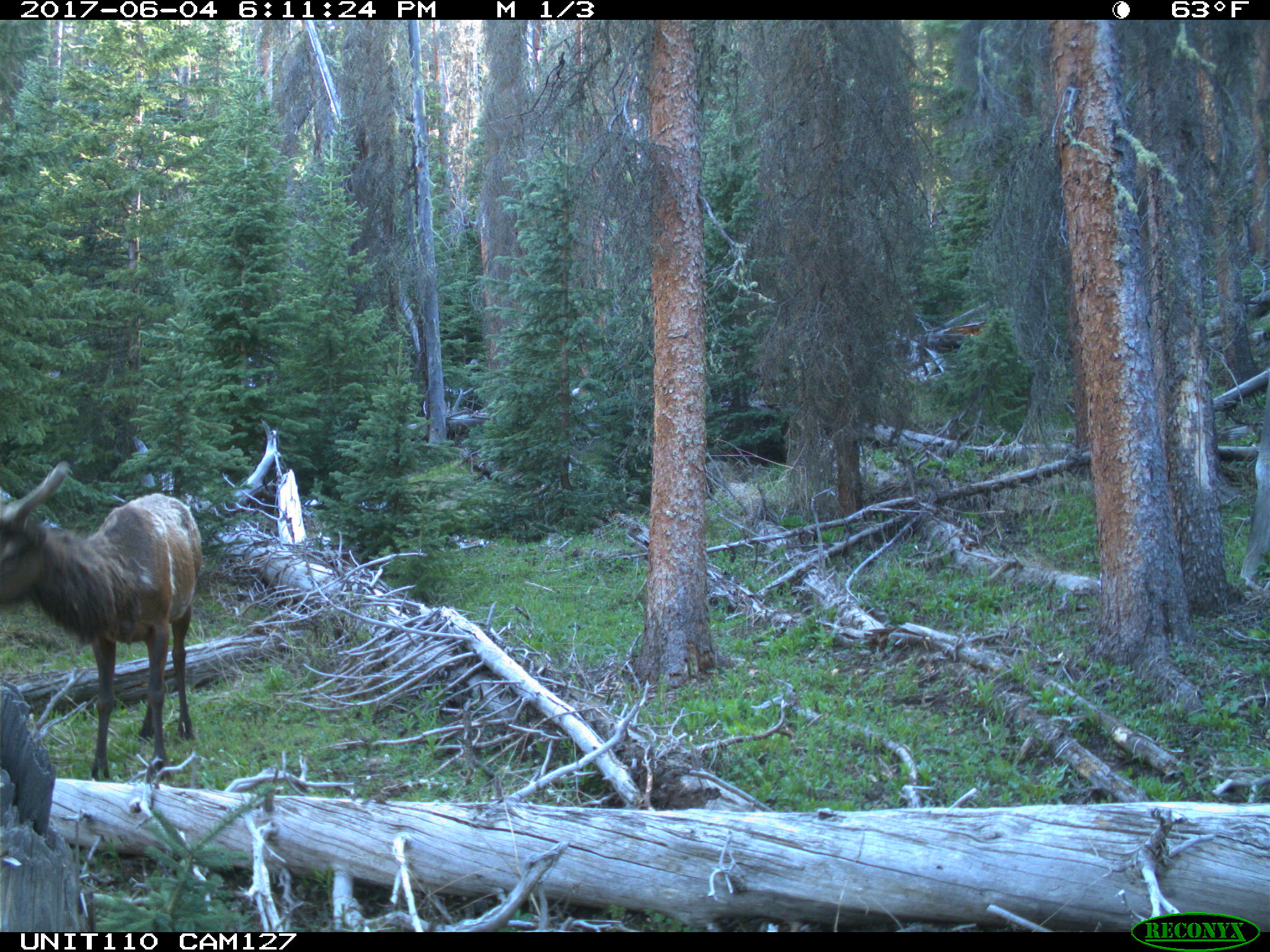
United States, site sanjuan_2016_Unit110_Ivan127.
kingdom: Animalia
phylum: Chordata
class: Mammalia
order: Artiodactyla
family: Cervidae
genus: Cervus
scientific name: Cervus elaphus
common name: red deer